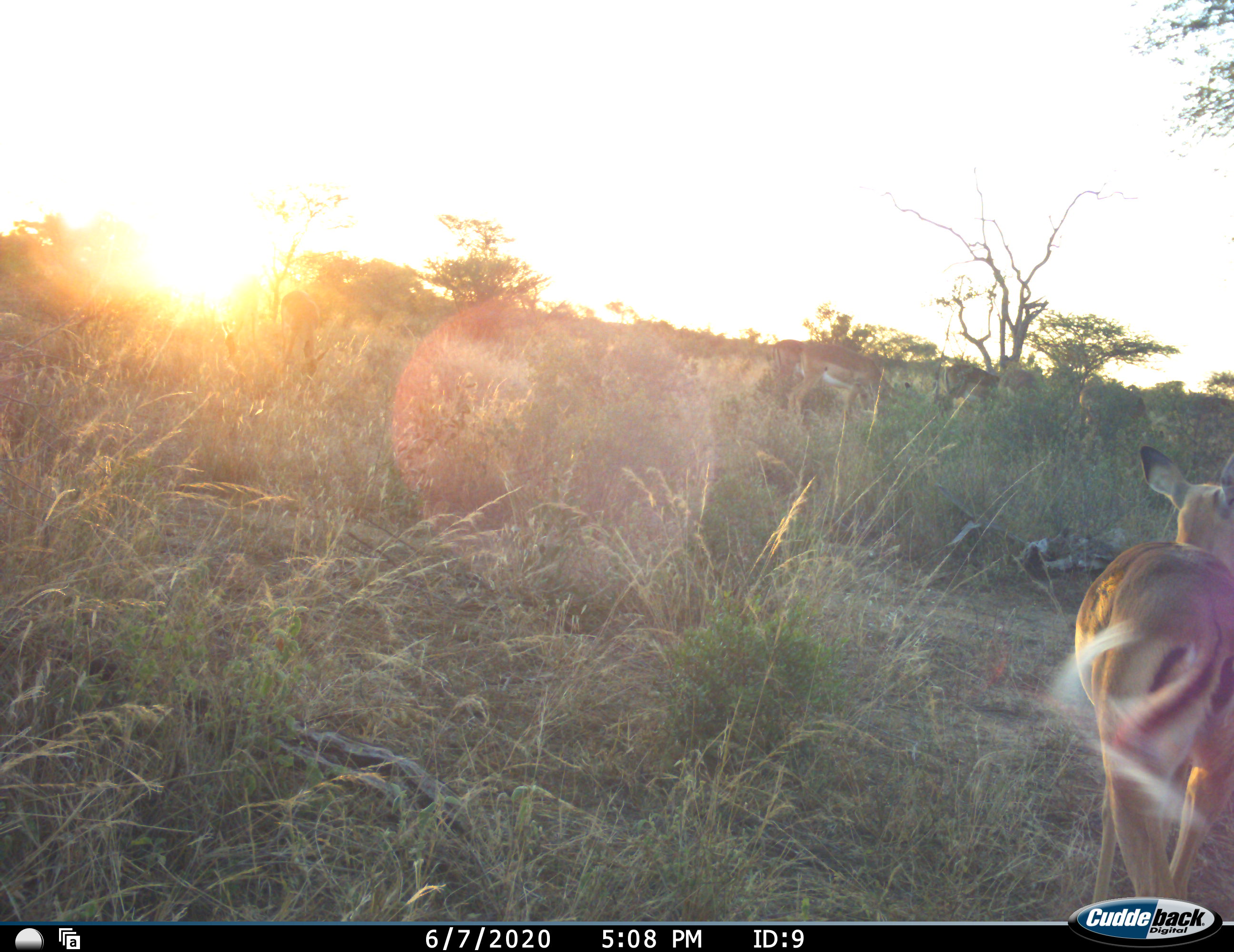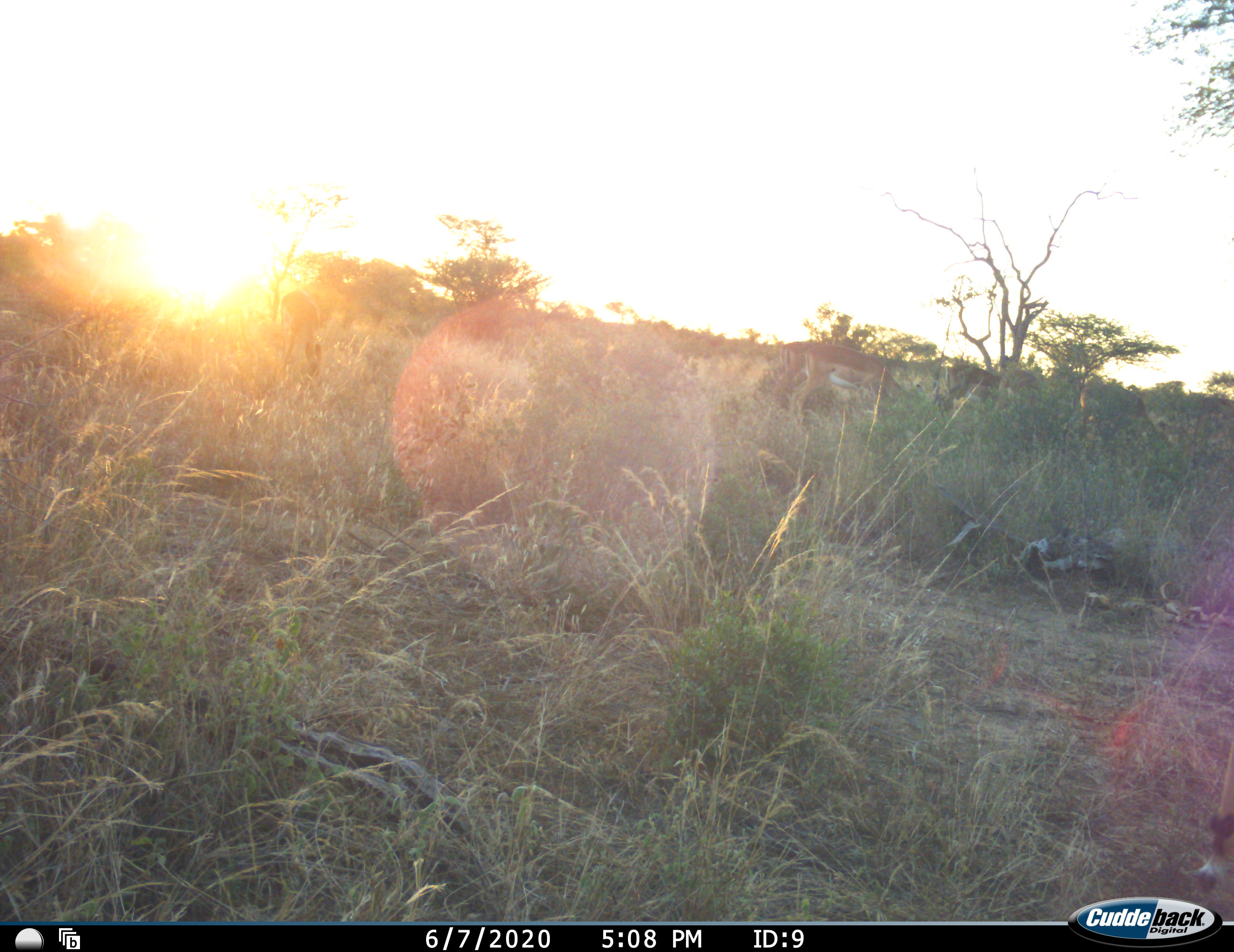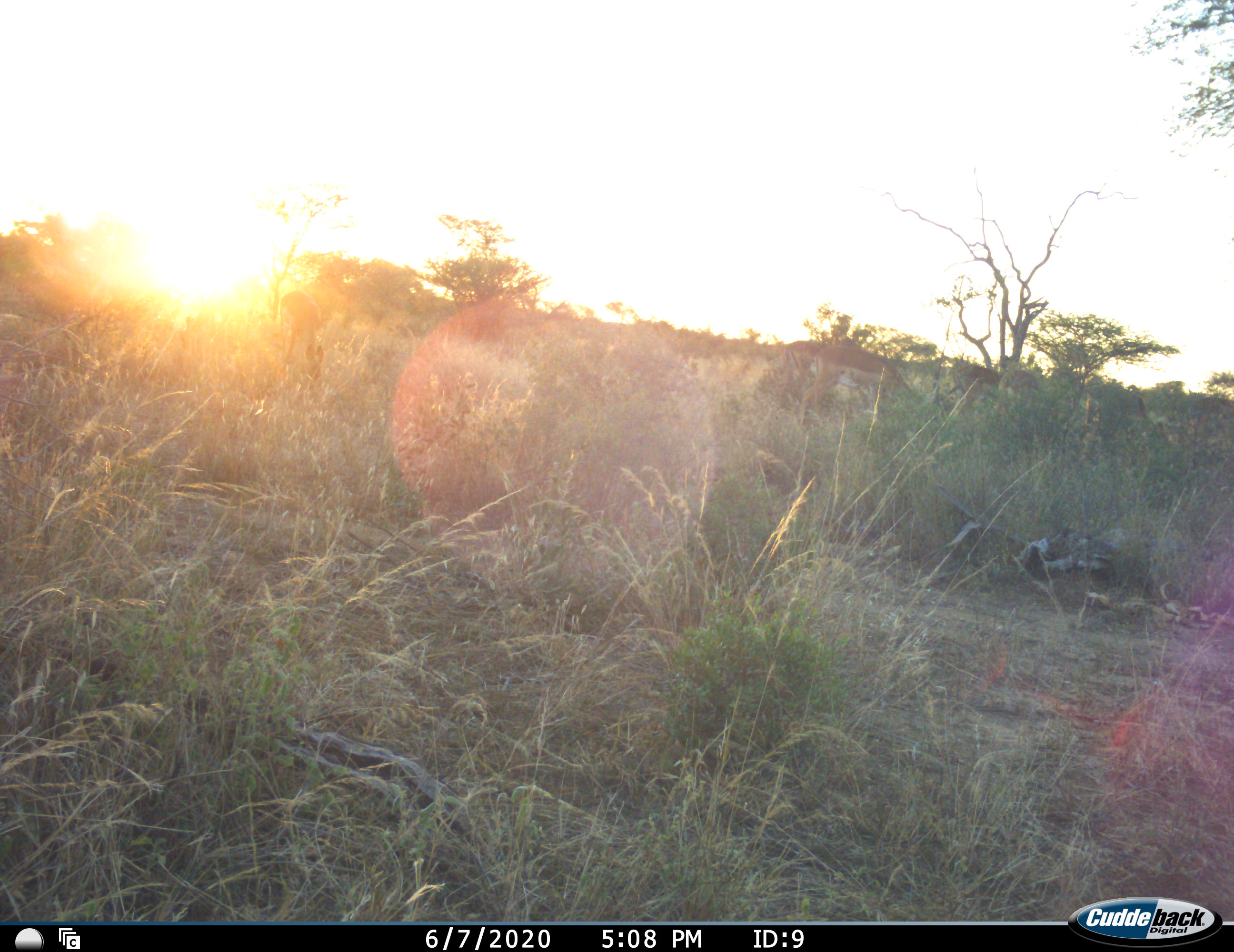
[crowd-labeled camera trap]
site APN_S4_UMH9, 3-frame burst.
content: unidentified animal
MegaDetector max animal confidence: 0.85